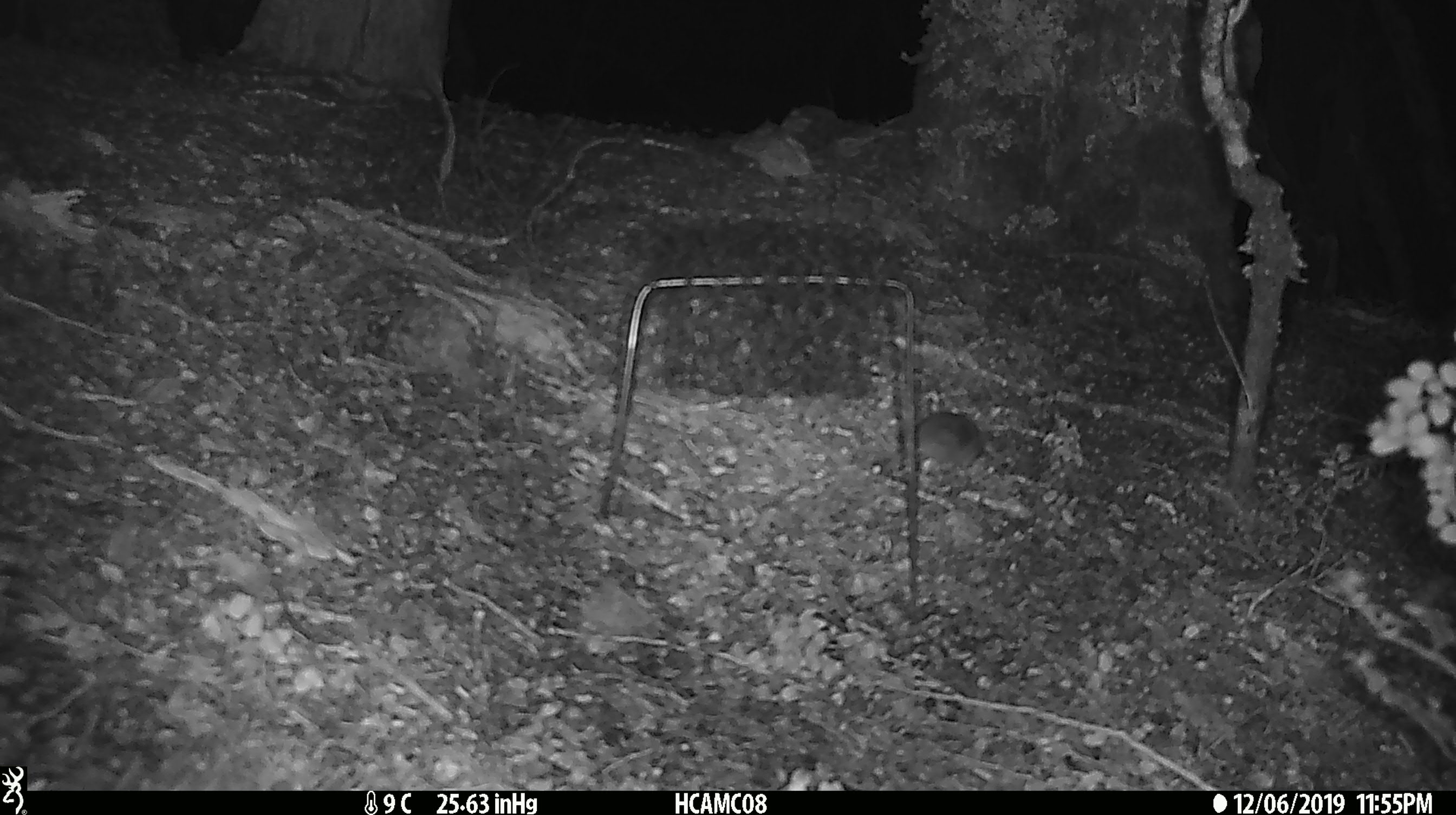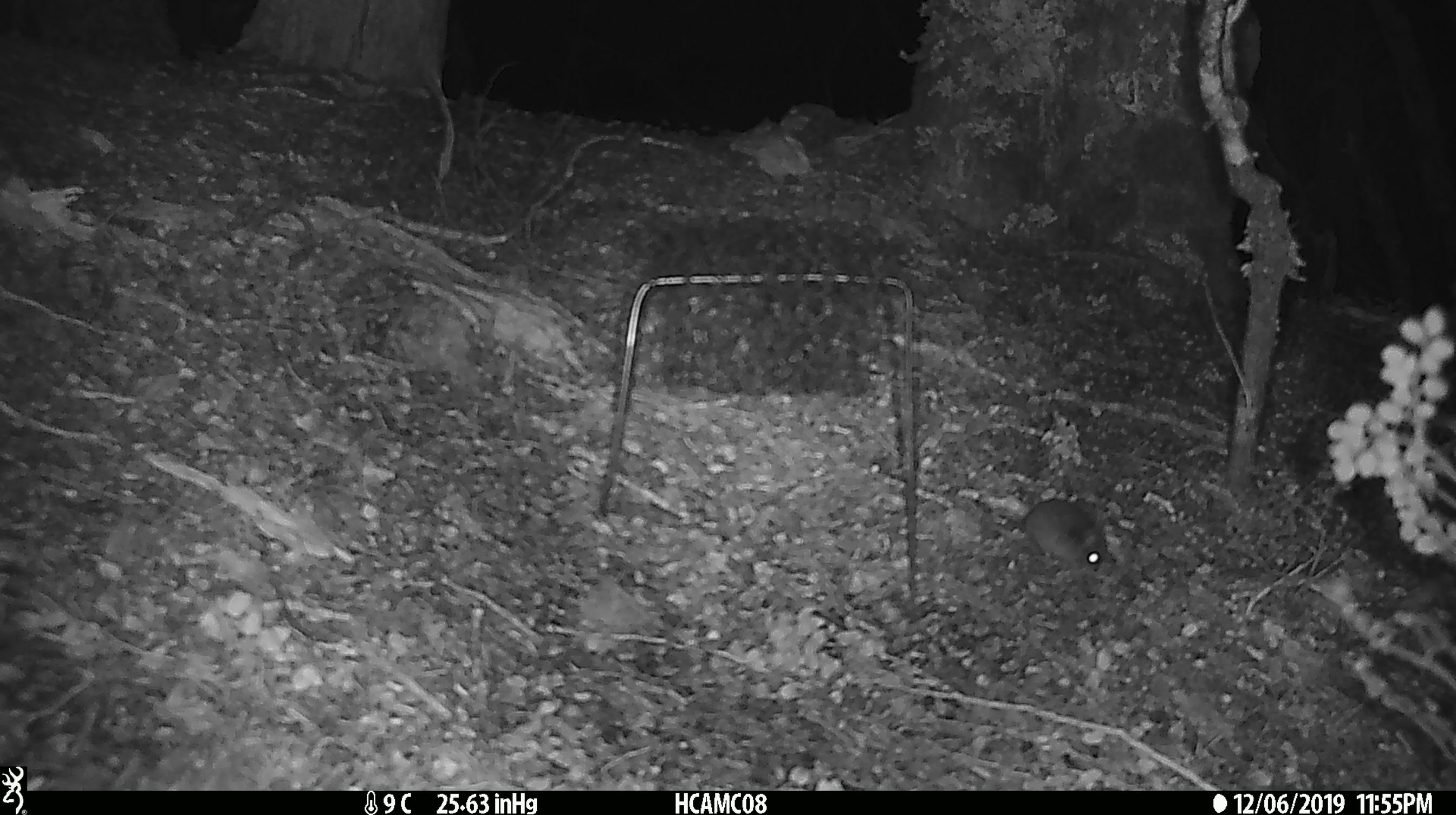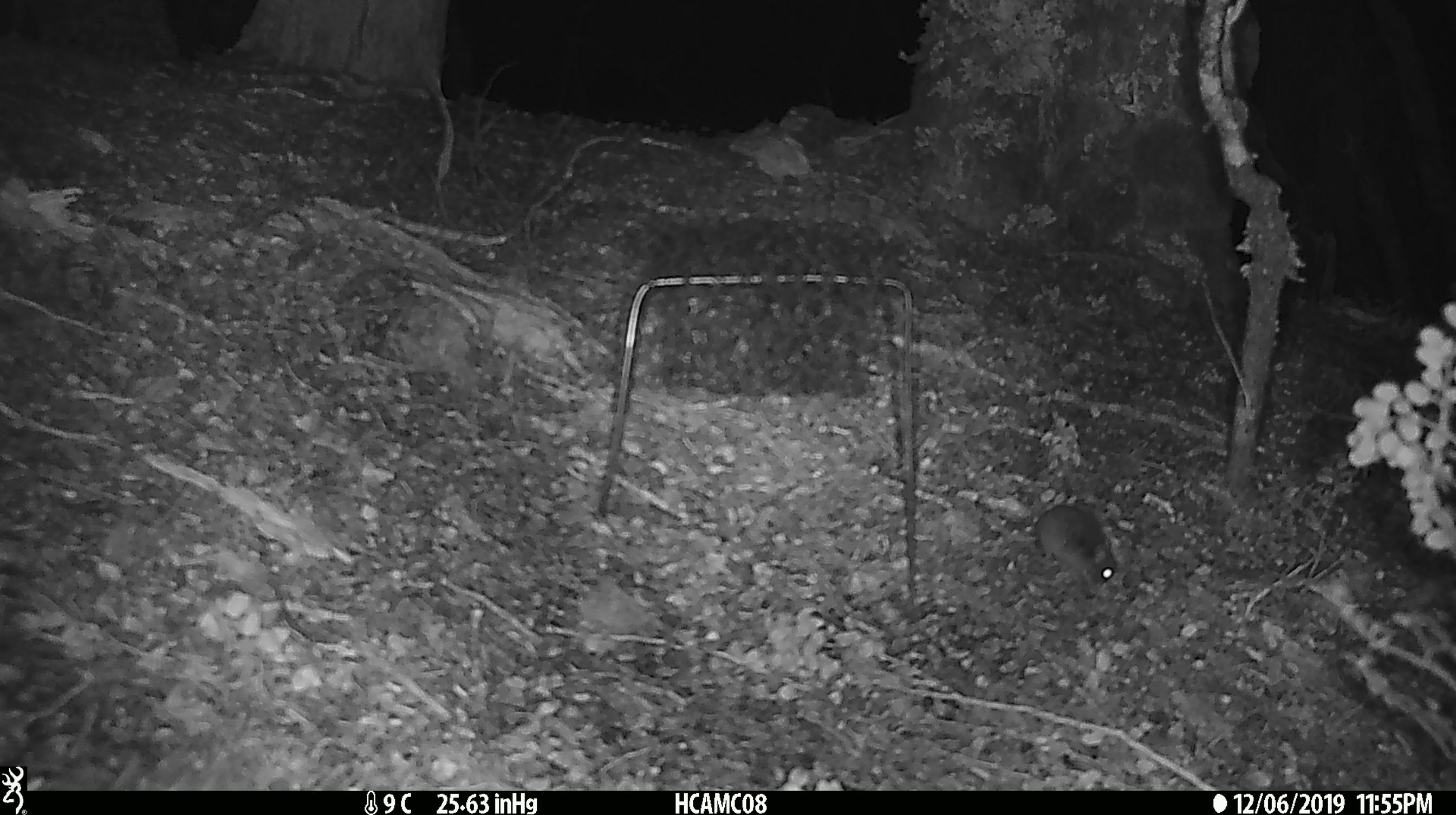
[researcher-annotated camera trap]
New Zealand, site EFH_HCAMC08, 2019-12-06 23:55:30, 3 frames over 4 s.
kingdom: Animalia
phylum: Chordata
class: Mammalia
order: Rodentia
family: Muridae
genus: Mus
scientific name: Mus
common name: mouse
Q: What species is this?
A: Mouse (Mus).